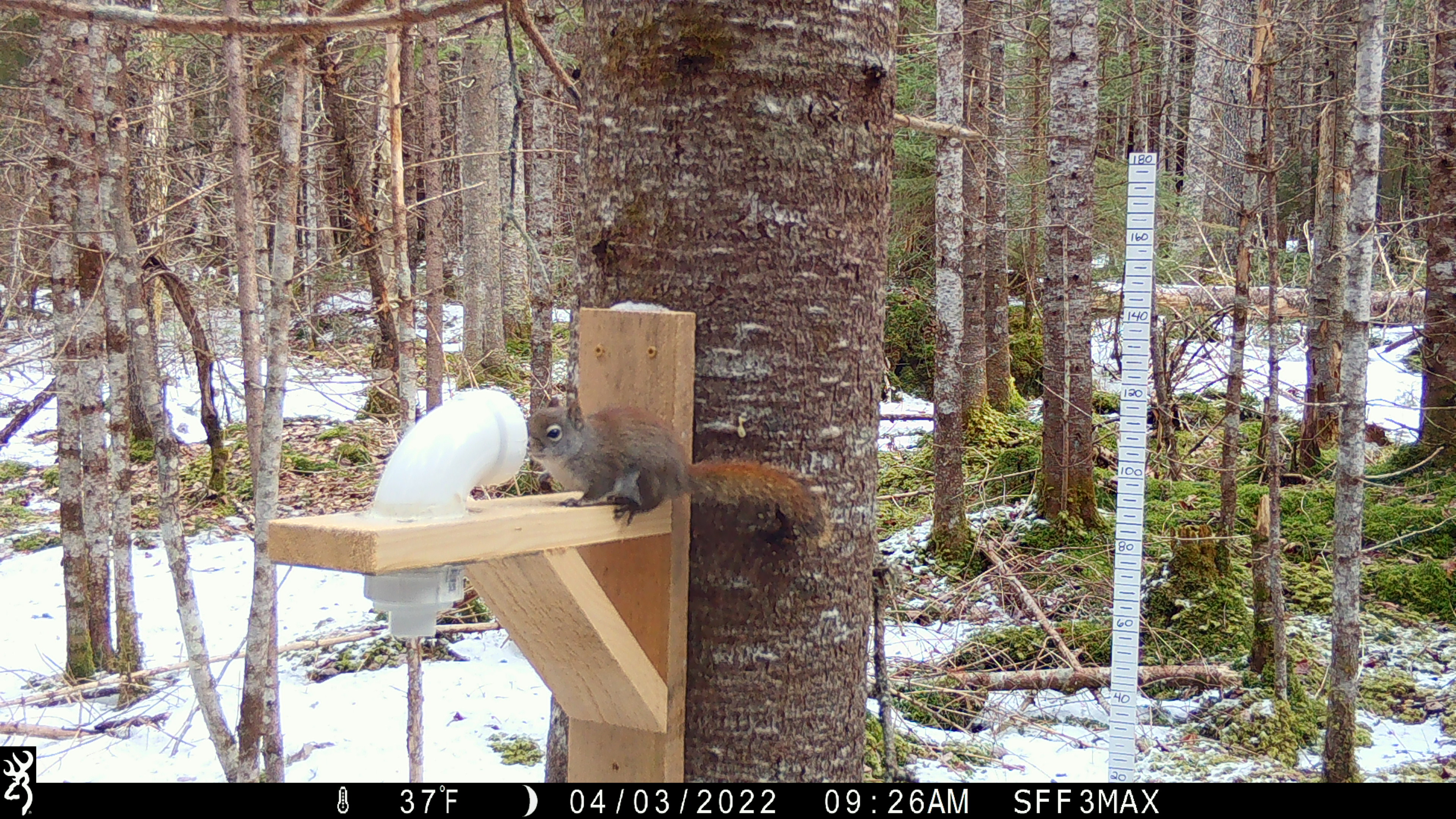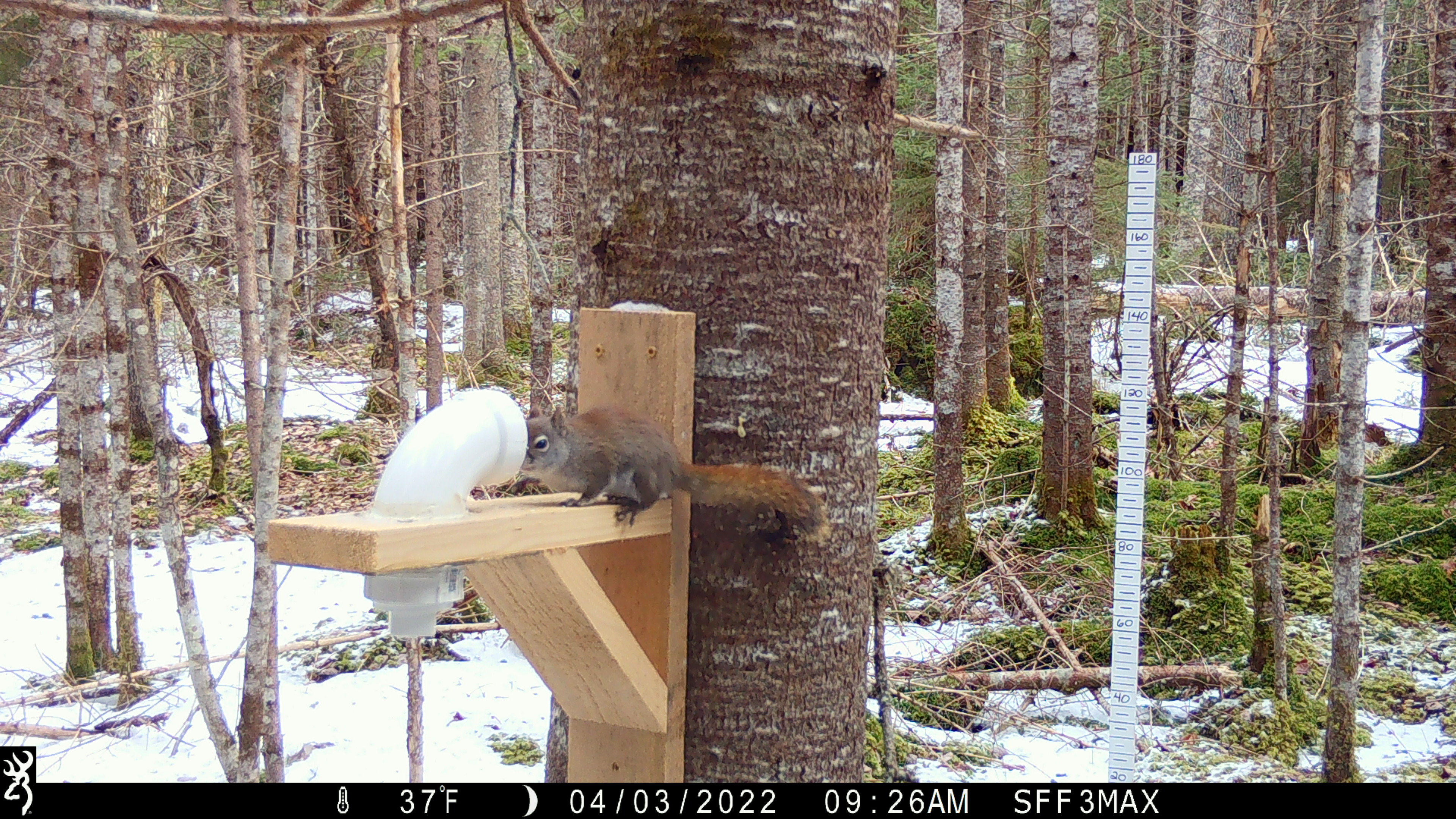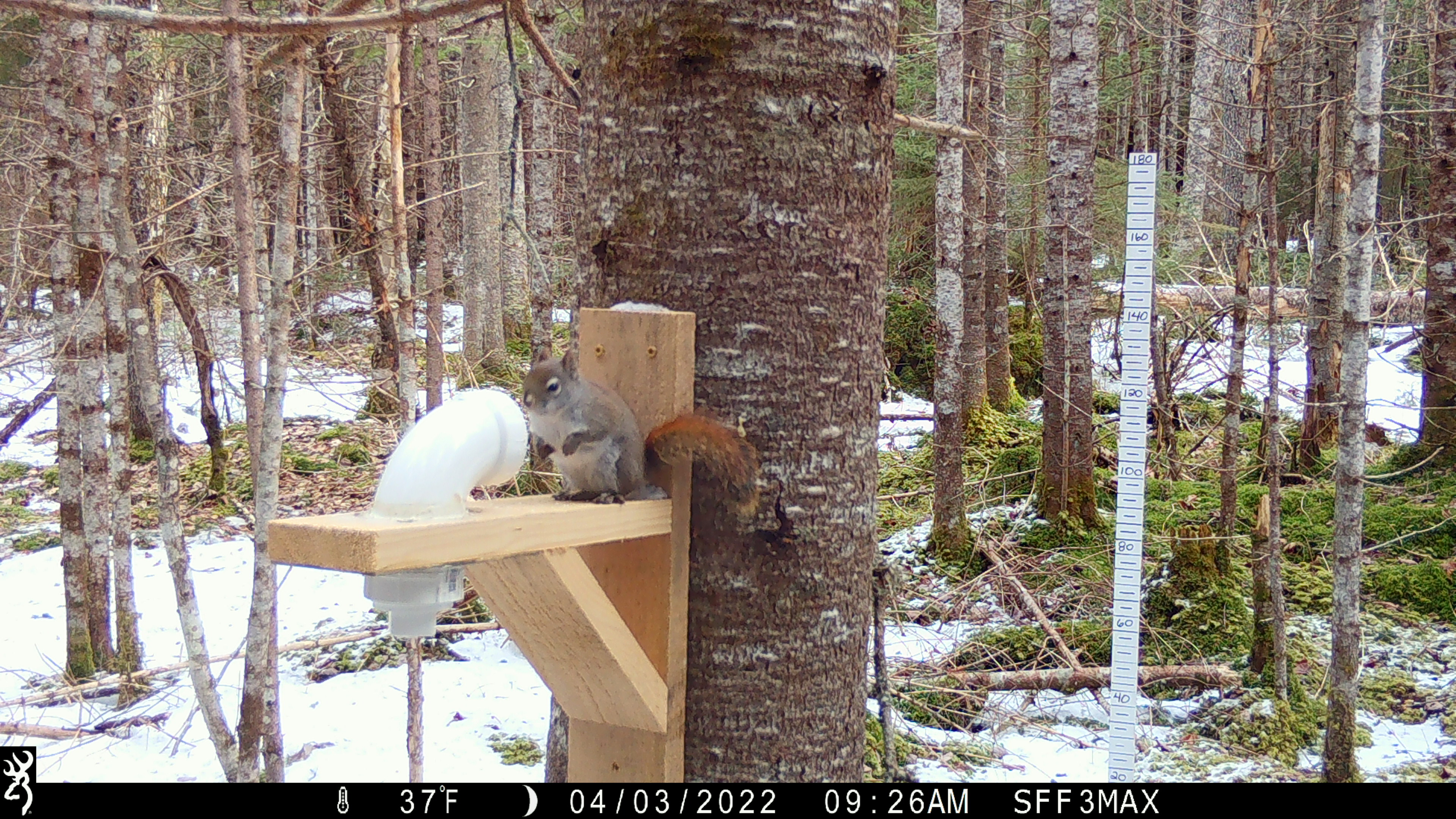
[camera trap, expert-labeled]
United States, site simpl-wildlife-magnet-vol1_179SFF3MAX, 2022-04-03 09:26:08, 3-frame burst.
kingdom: Animalia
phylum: Chordata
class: Mammalia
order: Rodentia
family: Sciuridae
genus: Tamiasciurus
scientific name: Tamiasciurus hudsonicus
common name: red squirrel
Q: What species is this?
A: Red squirrel (Tamiasciurus hudsonicus).